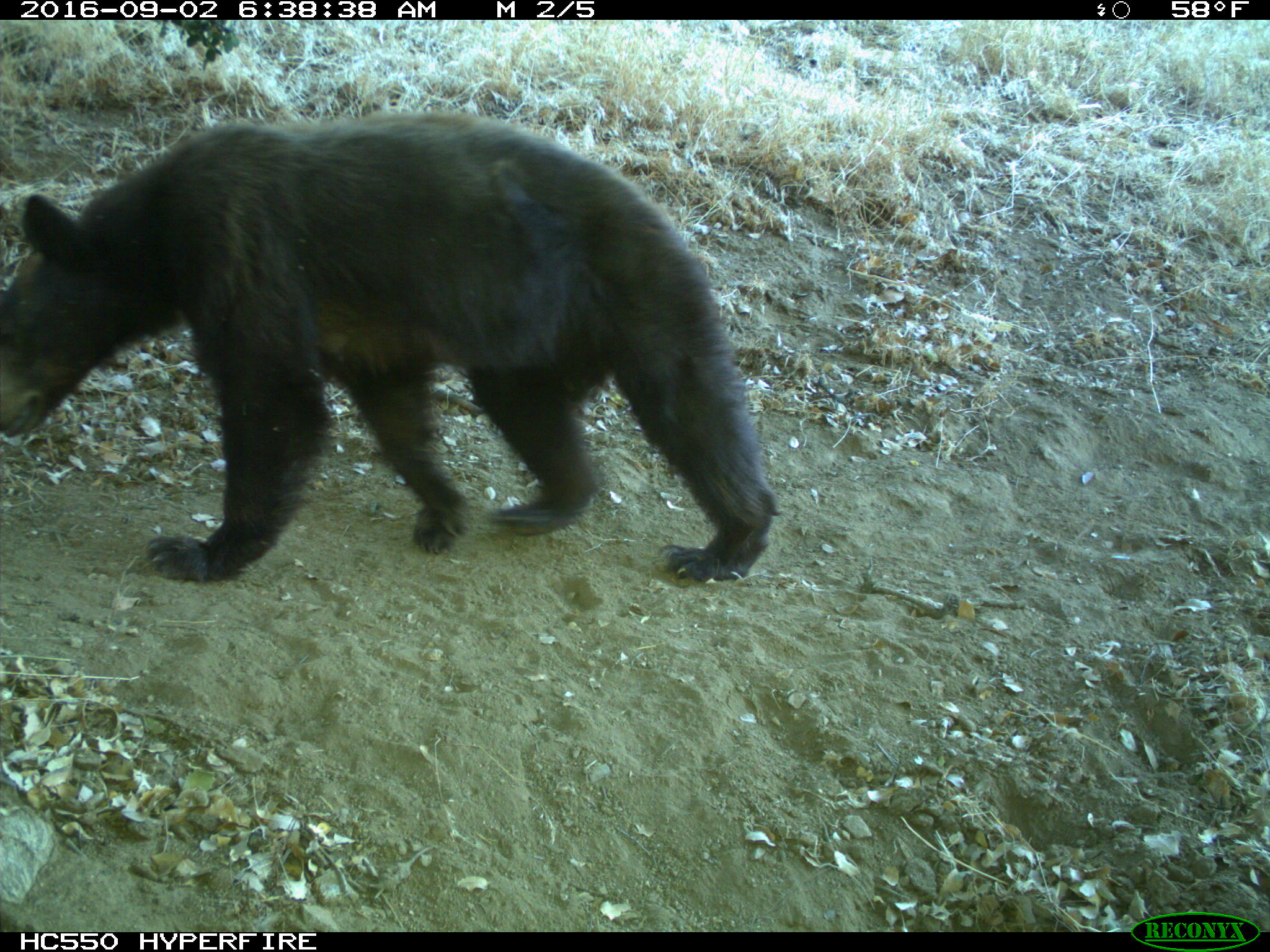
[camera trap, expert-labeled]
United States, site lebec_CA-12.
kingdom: Animalia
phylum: Chordata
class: Mammalia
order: Carnivora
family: Ursidae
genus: Ursus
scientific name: Ursus americanus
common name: american black bear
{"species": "Ursus americanus (american black bear)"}